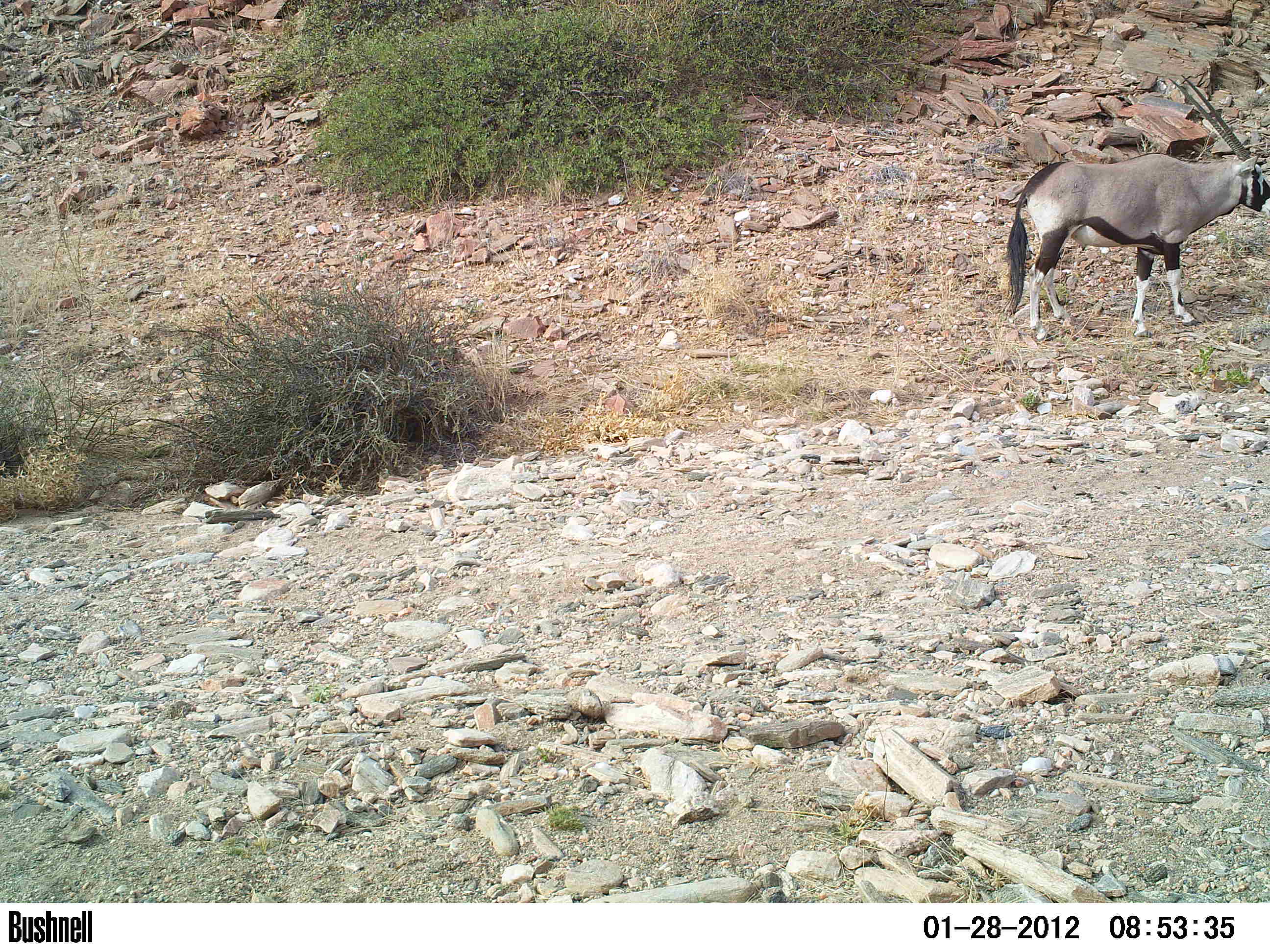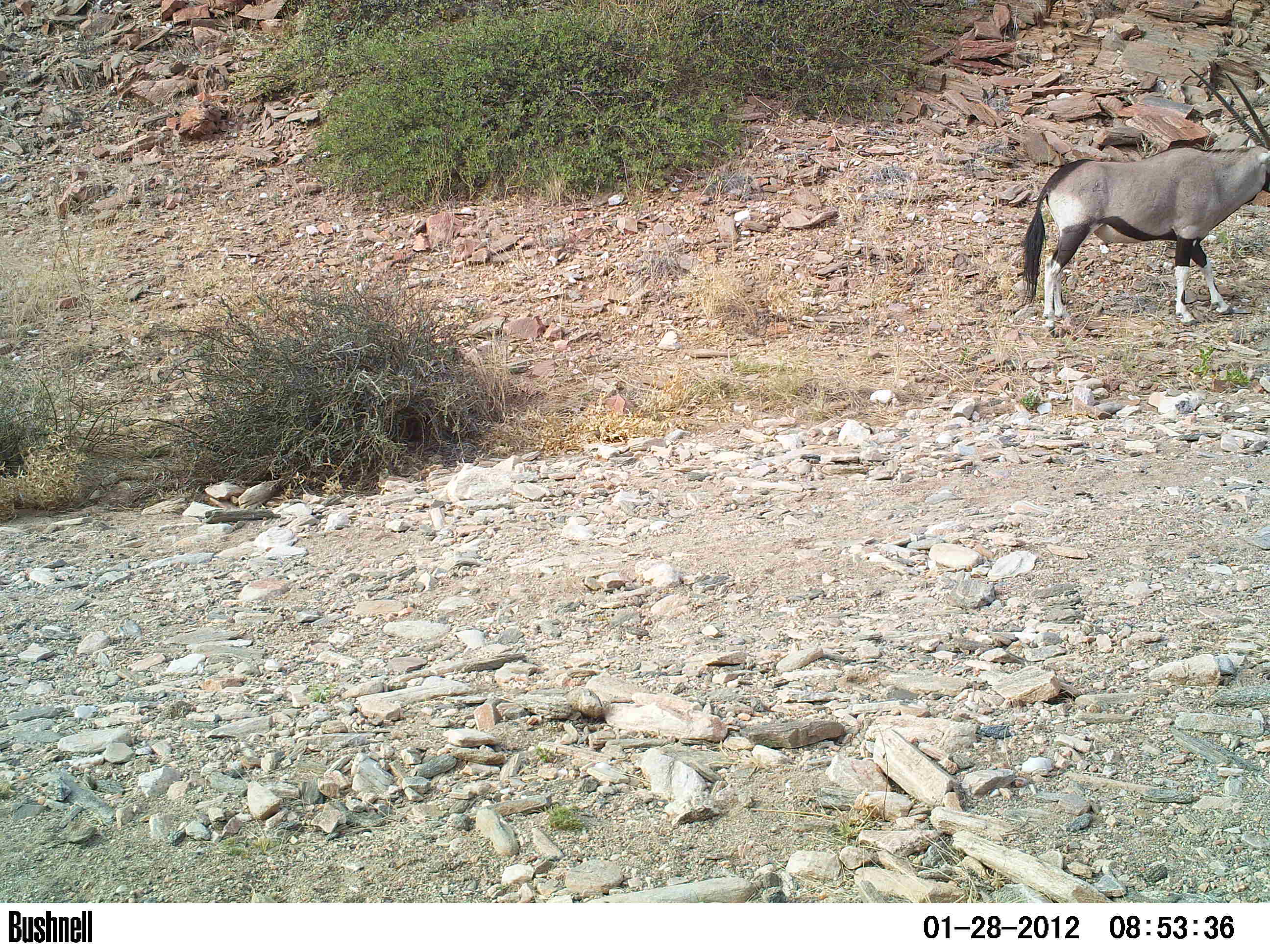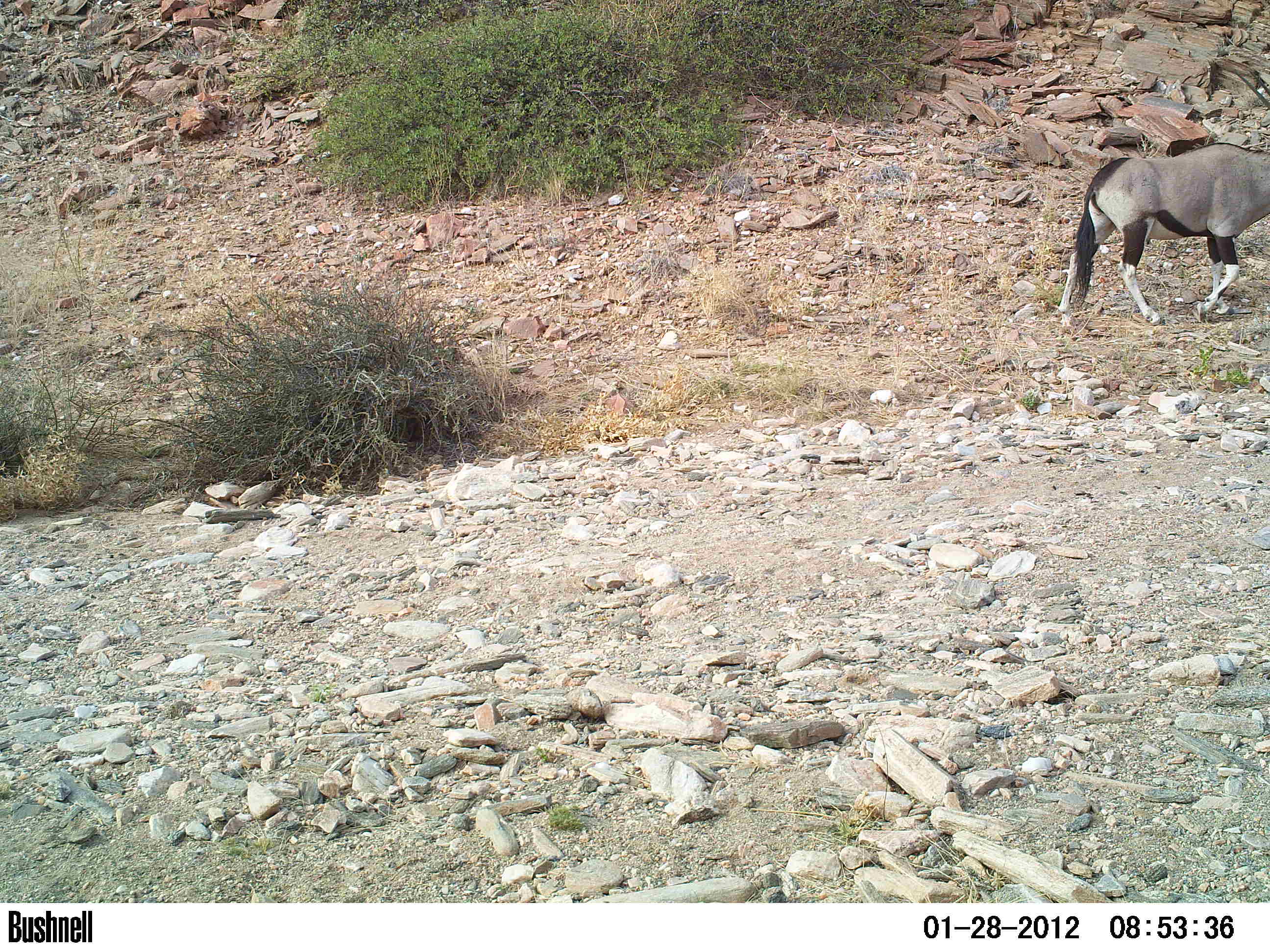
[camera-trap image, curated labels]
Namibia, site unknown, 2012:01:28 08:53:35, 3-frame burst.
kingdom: Animalia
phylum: Chordata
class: Mammalia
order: Artiodactyla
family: Bovidae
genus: Oryx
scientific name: Oryx gazella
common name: gemsbok